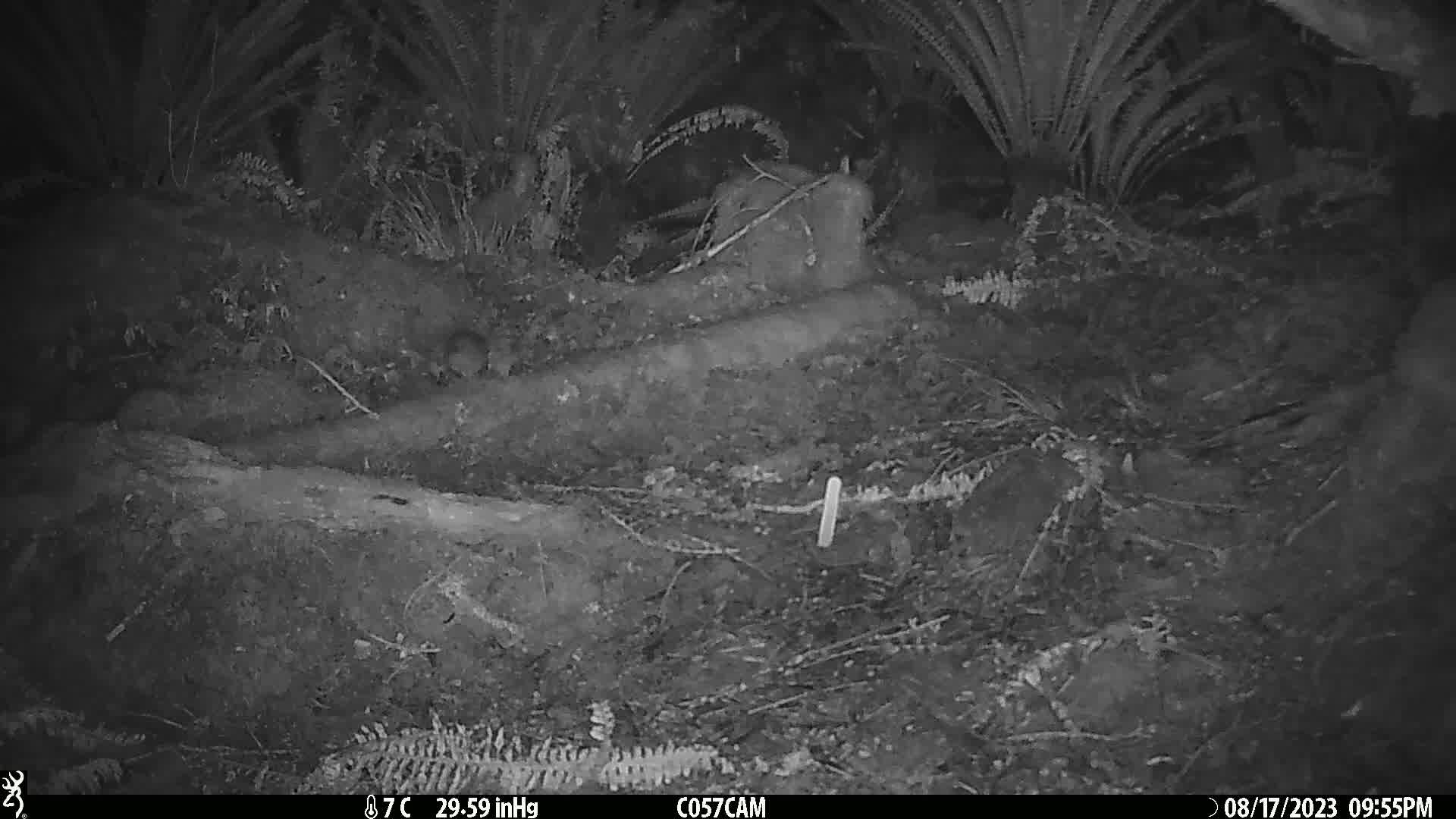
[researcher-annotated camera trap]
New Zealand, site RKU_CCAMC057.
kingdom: Animalia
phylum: Chordata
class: Mammalia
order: Rodentia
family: Muridae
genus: Rattus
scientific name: Rattus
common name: rat